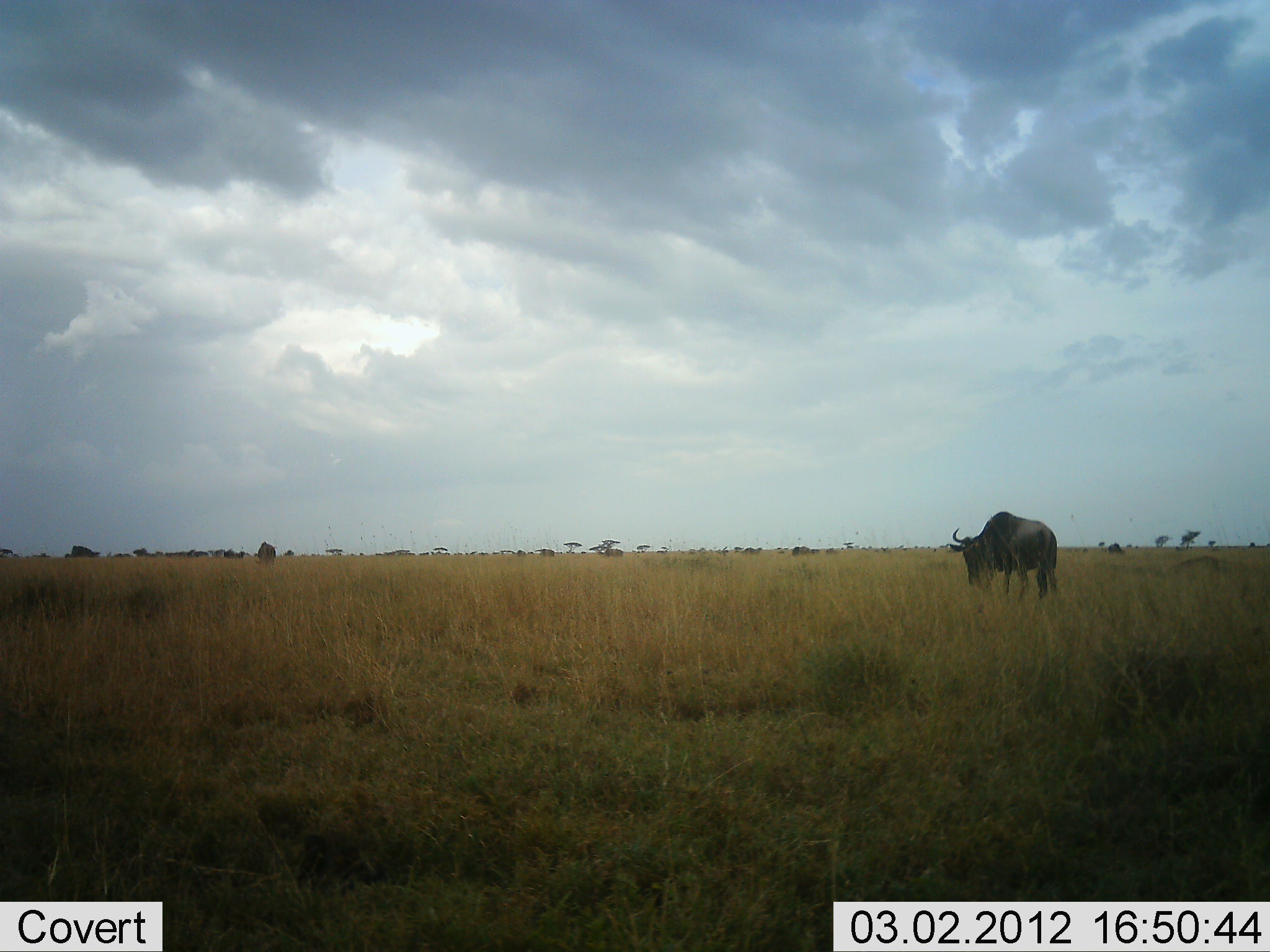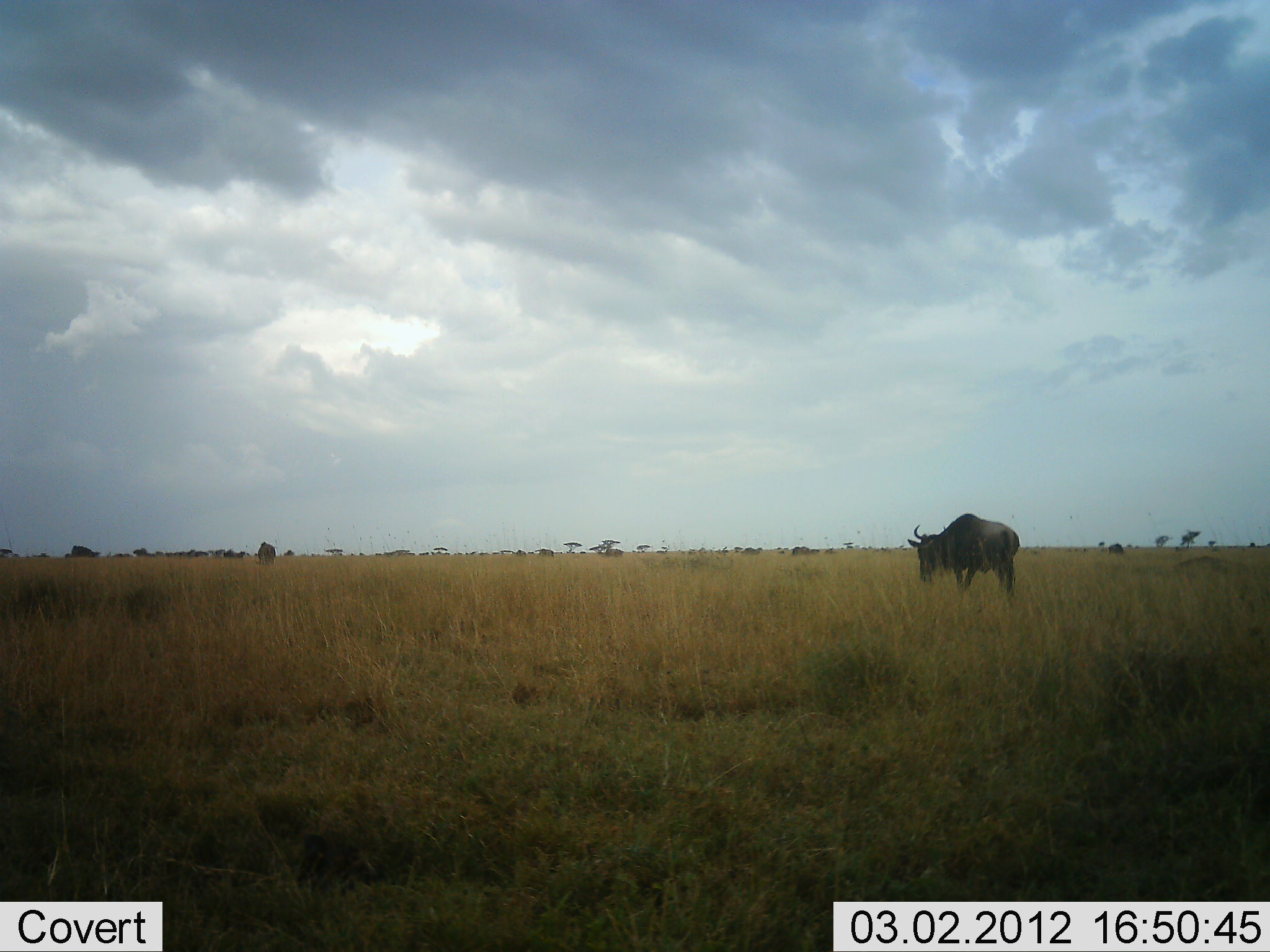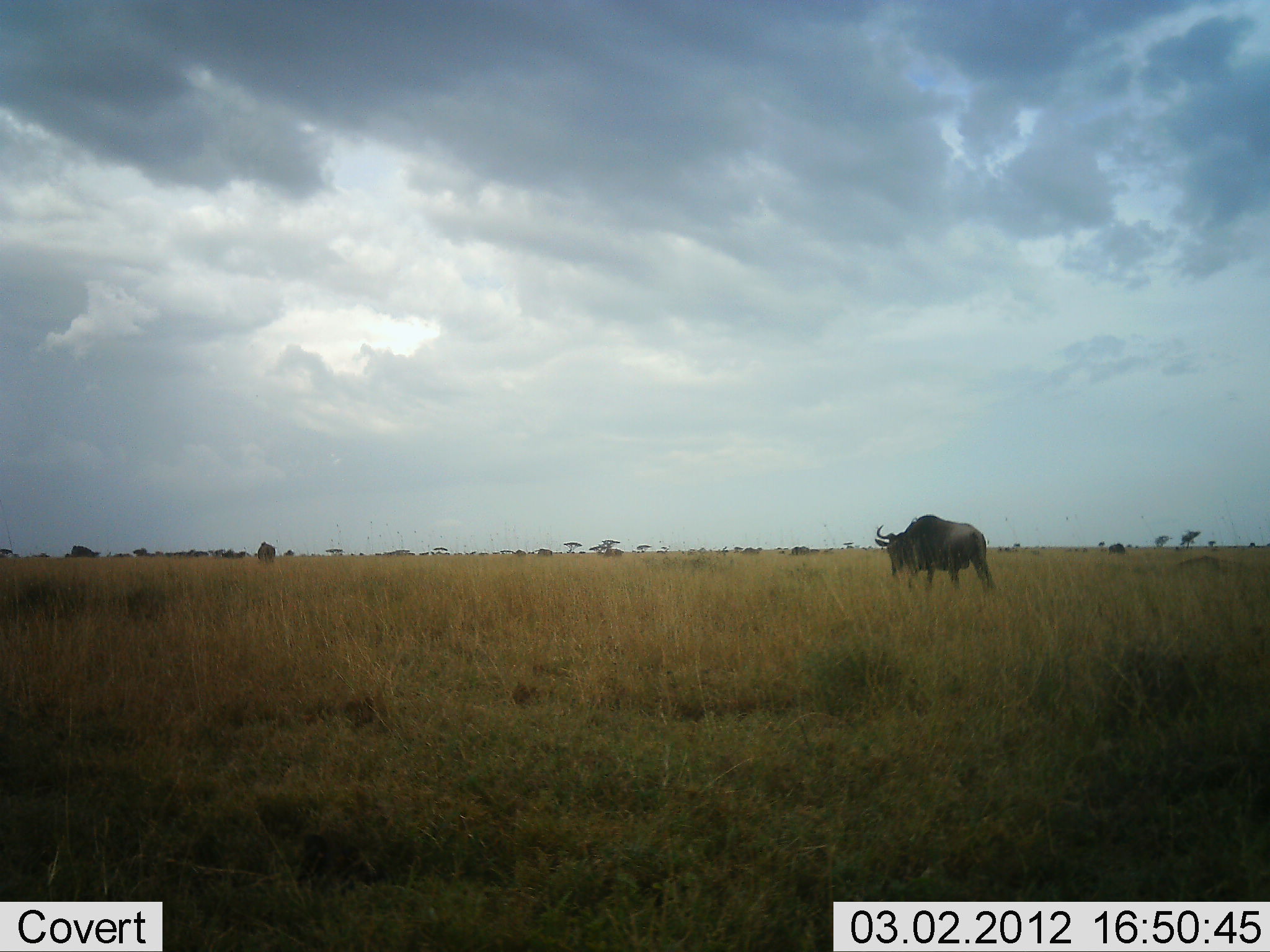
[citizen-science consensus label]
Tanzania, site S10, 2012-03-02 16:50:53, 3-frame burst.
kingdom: Animalia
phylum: Chordata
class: Mammalia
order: Artiodactyla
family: Bovidae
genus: Connochaetes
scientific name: Connochaetes taurinus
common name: blue wildebeest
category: wildebeest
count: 1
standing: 7%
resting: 0%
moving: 89%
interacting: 0%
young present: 0%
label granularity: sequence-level